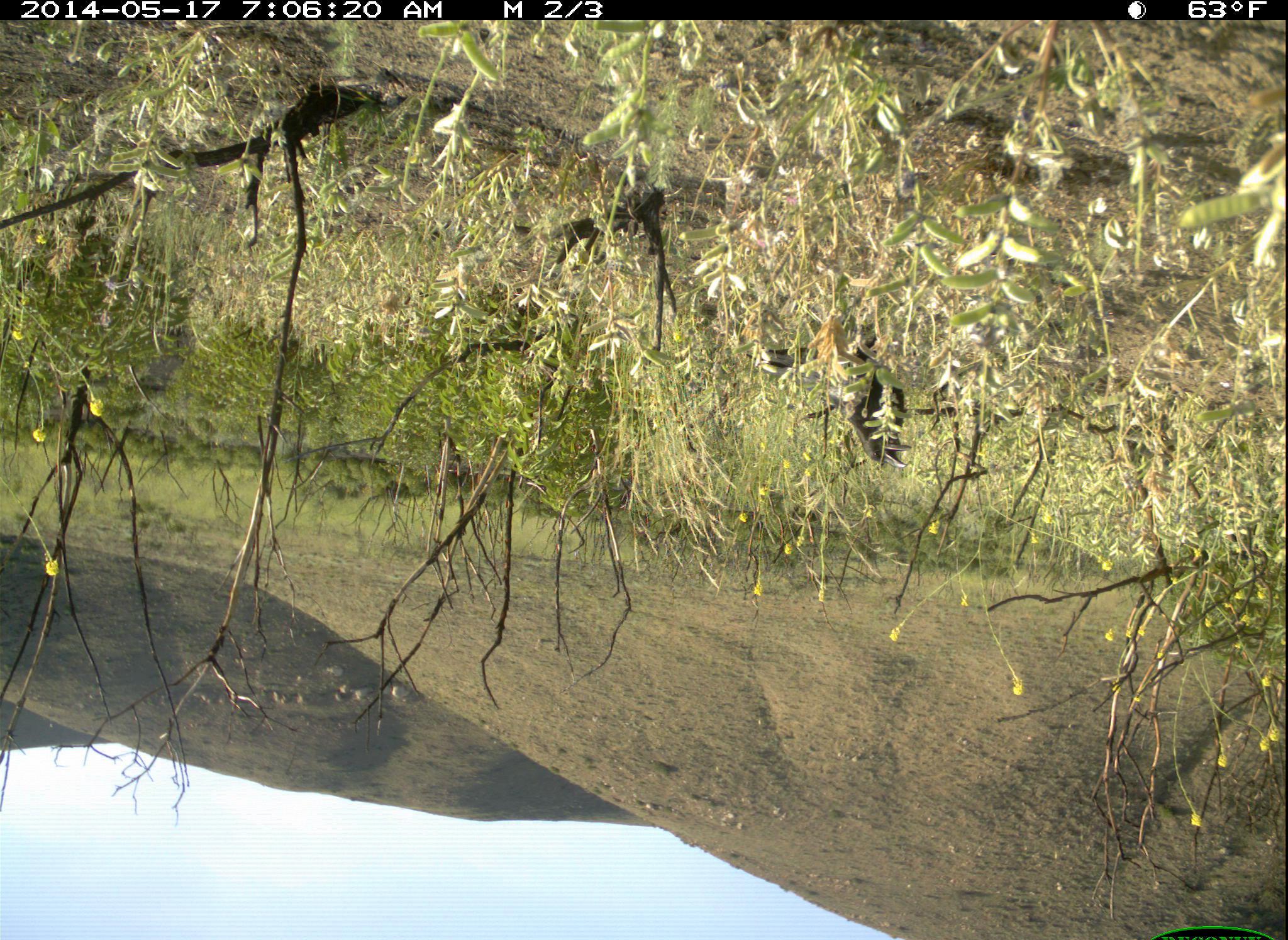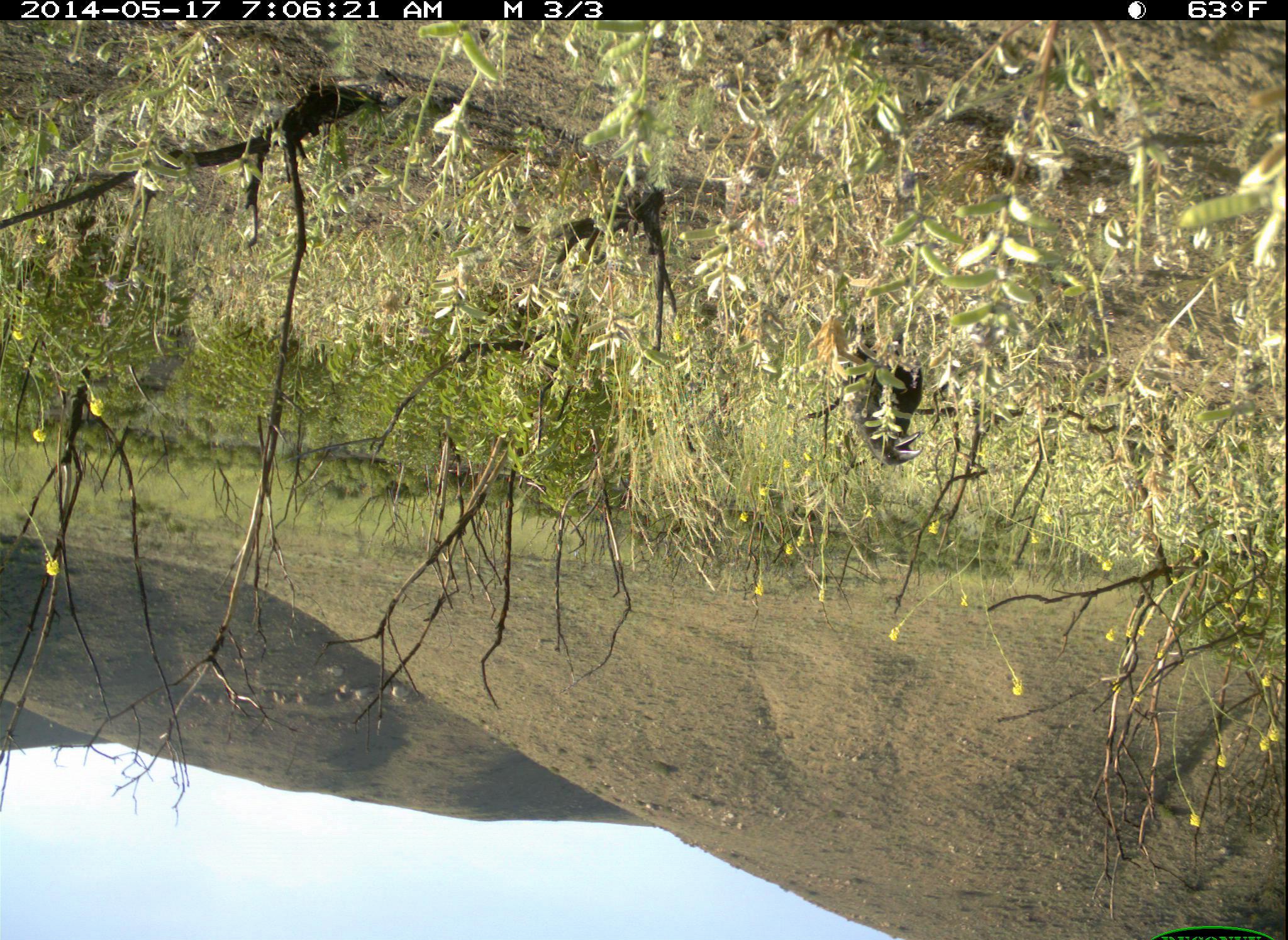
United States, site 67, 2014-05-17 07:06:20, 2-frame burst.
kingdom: Animalia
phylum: Chordata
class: Aves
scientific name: Aves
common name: bird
Bird (Aves).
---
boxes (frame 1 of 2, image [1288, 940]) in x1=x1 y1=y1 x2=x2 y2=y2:
bird: x1=740 y1=330 x2=913 y2=472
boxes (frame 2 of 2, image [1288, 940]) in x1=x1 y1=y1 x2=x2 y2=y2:
bird: x1=836 y1=337 x2=933 y2=464